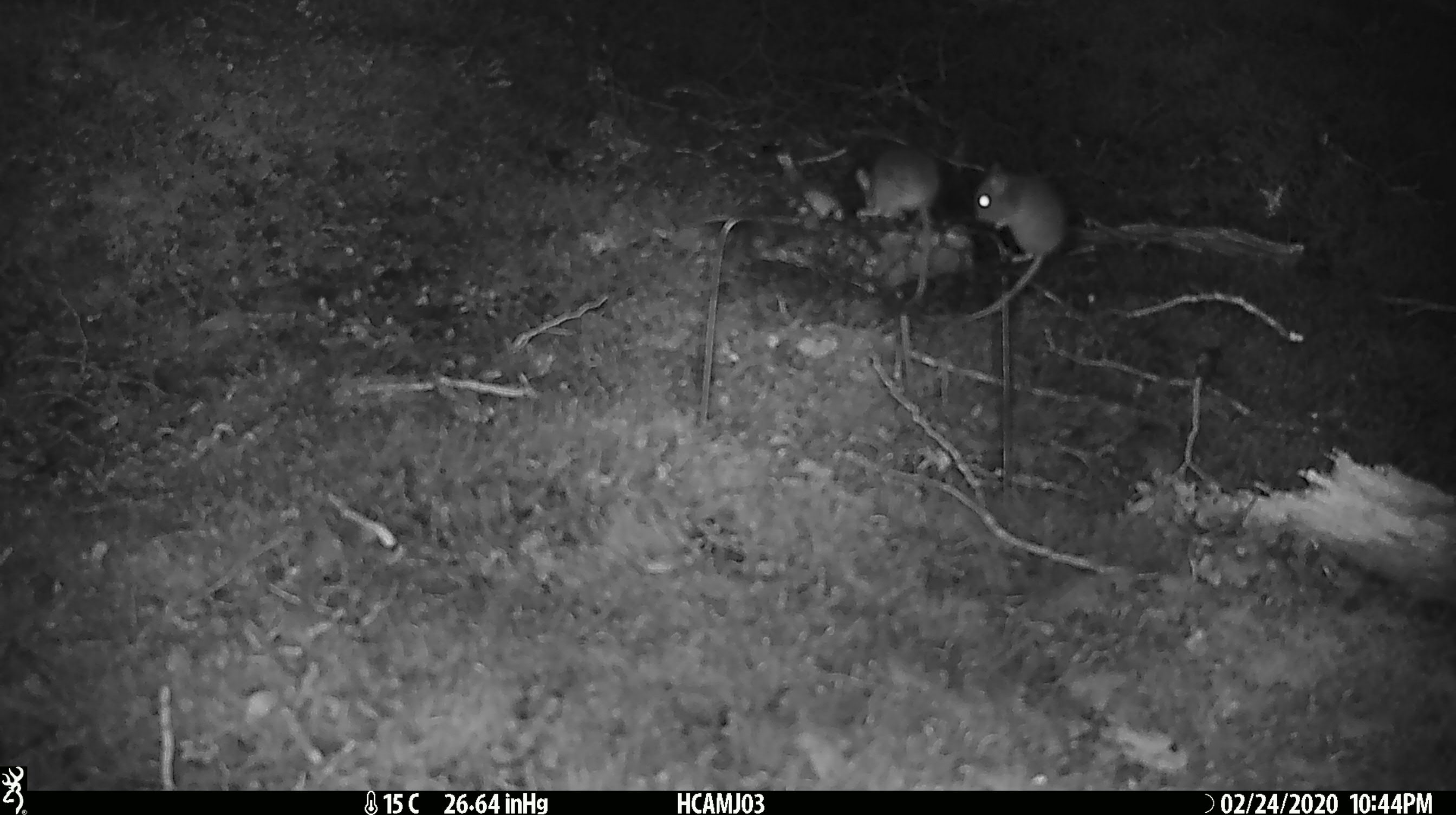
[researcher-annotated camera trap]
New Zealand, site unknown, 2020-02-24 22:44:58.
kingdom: Animalia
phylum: Chordata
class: Mammalia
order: Rodentia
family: Muridae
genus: Mus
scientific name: Mus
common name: mouse